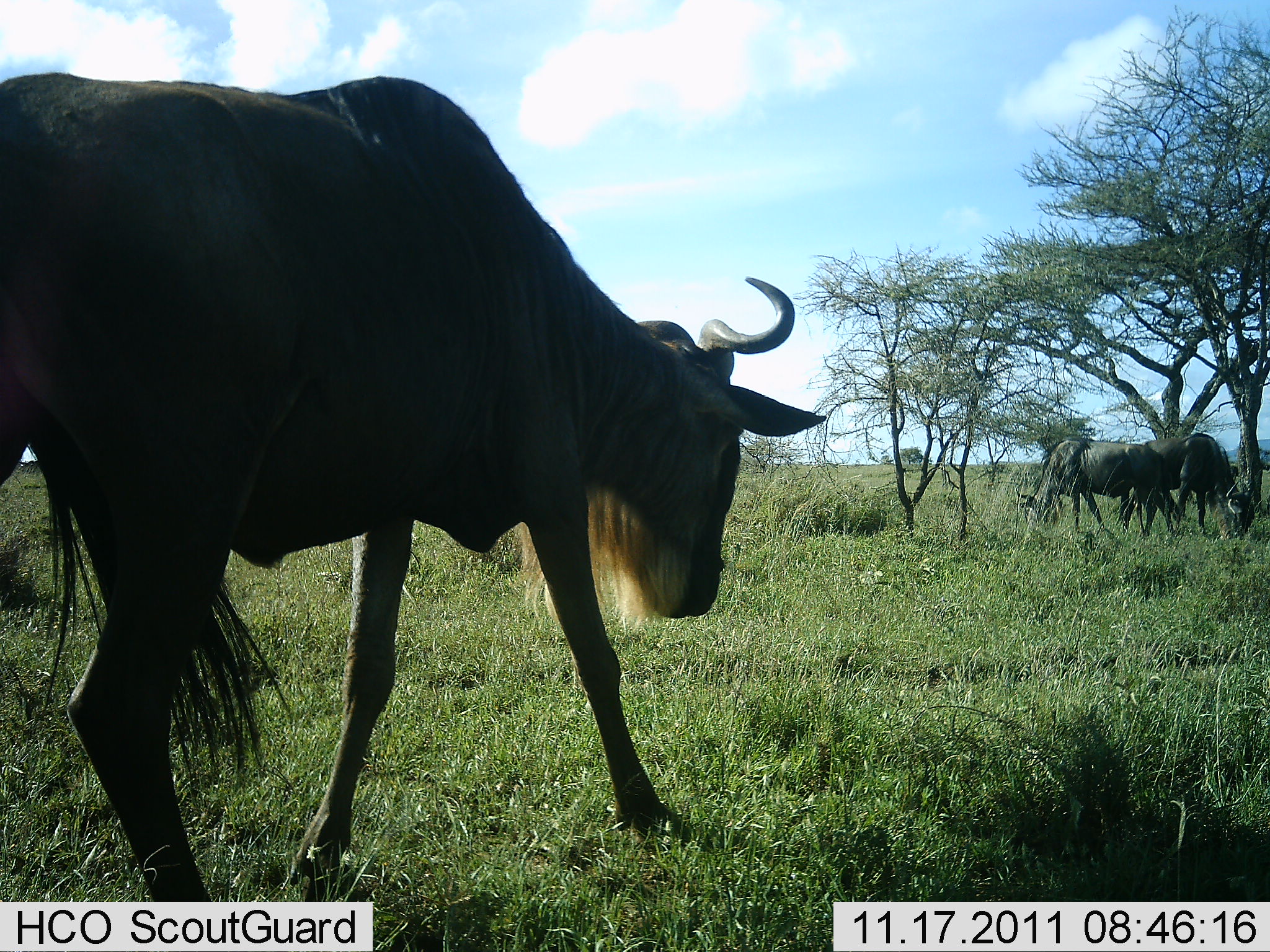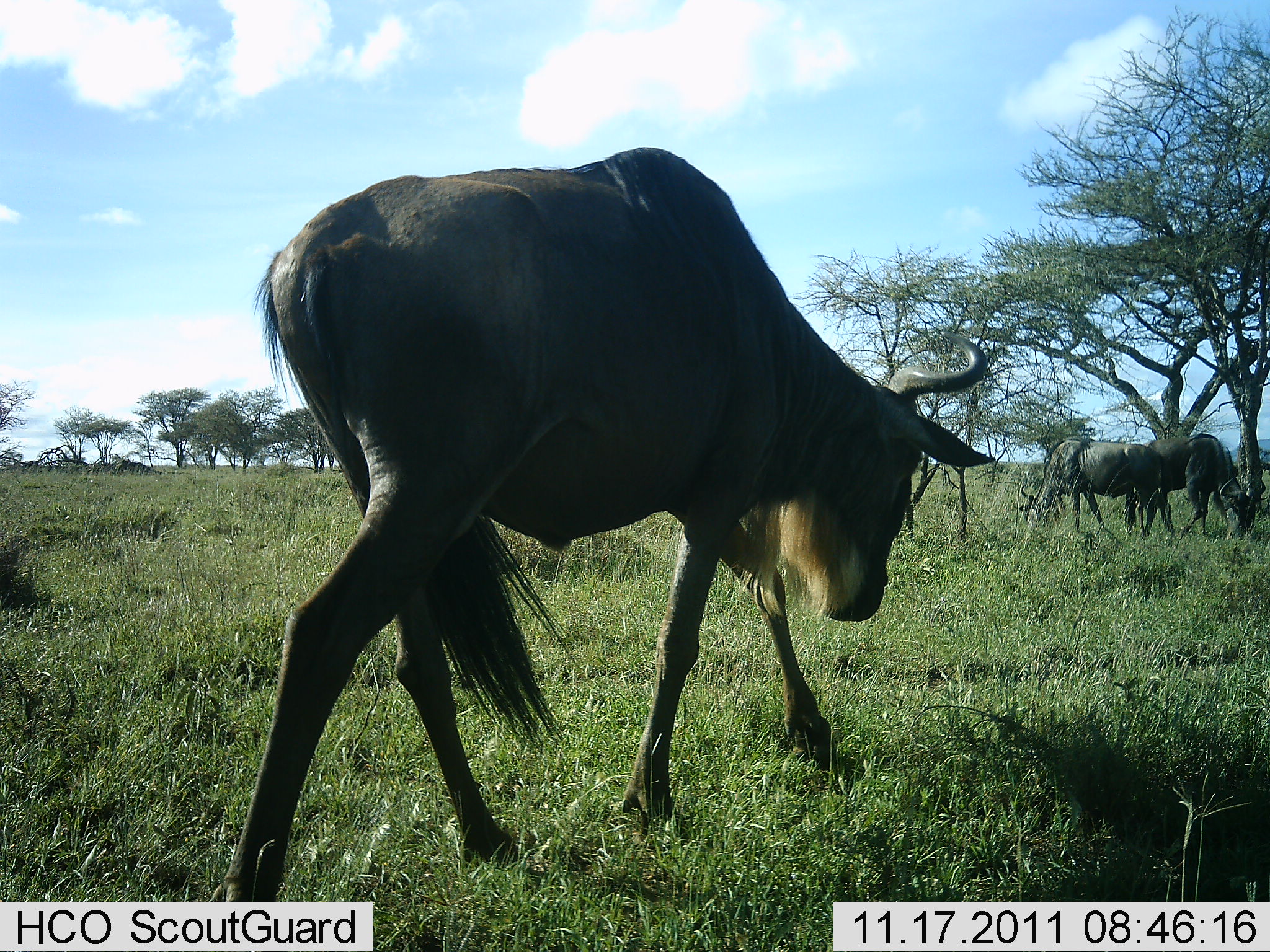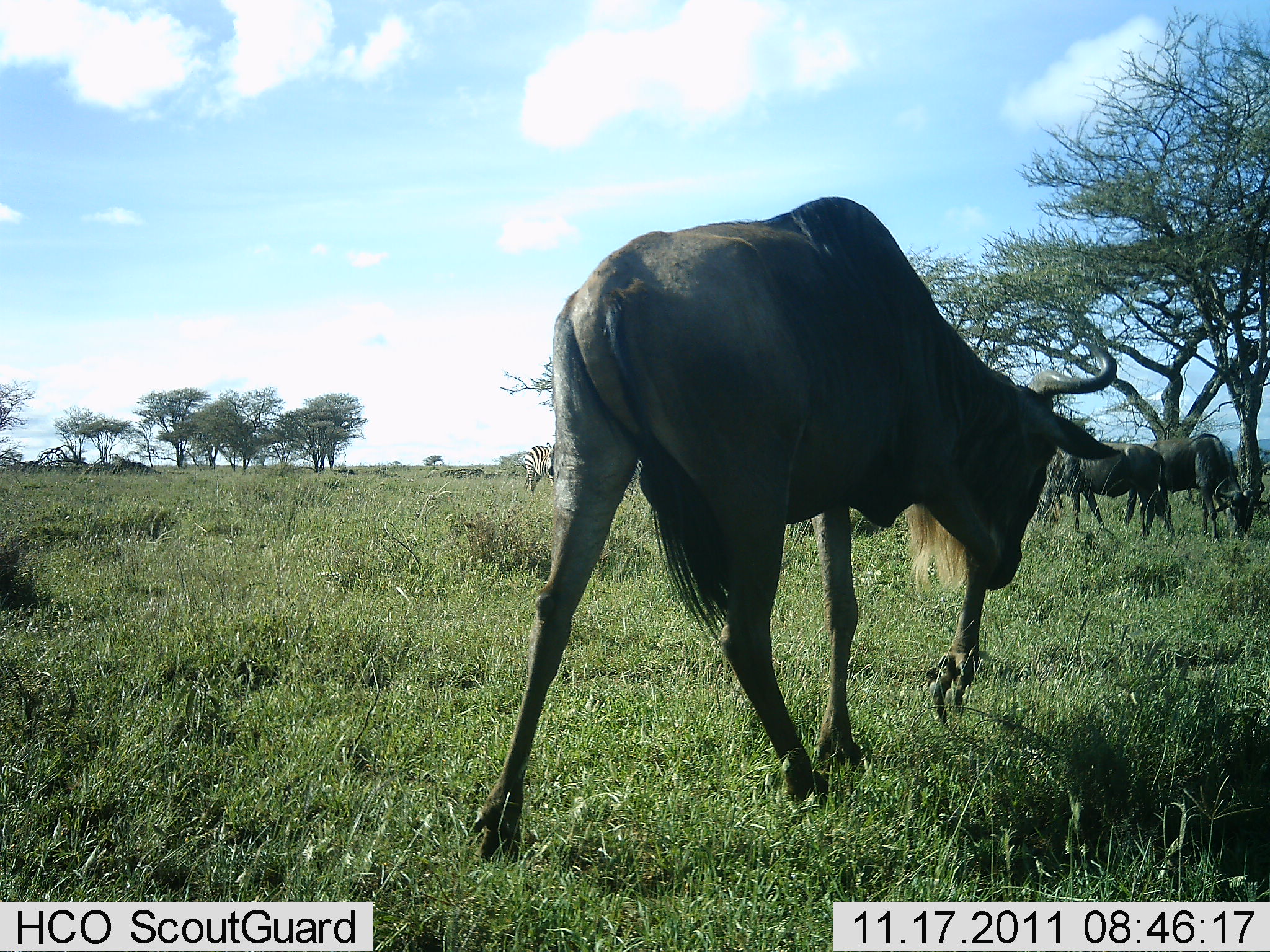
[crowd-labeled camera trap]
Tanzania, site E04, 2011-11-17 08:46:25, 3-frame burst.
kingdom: Animalia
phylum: Chordata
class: Mammalia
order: Artiodactyla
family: Bovidae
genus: Connochaetes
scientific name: Connochaetes taurinus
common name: blue wildebeest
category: wildebeest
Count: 3.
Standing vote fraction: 31%.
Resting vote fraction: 8%.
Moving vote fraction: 85%.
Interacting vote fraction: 0%.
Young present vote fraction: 8%.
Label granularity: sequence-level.